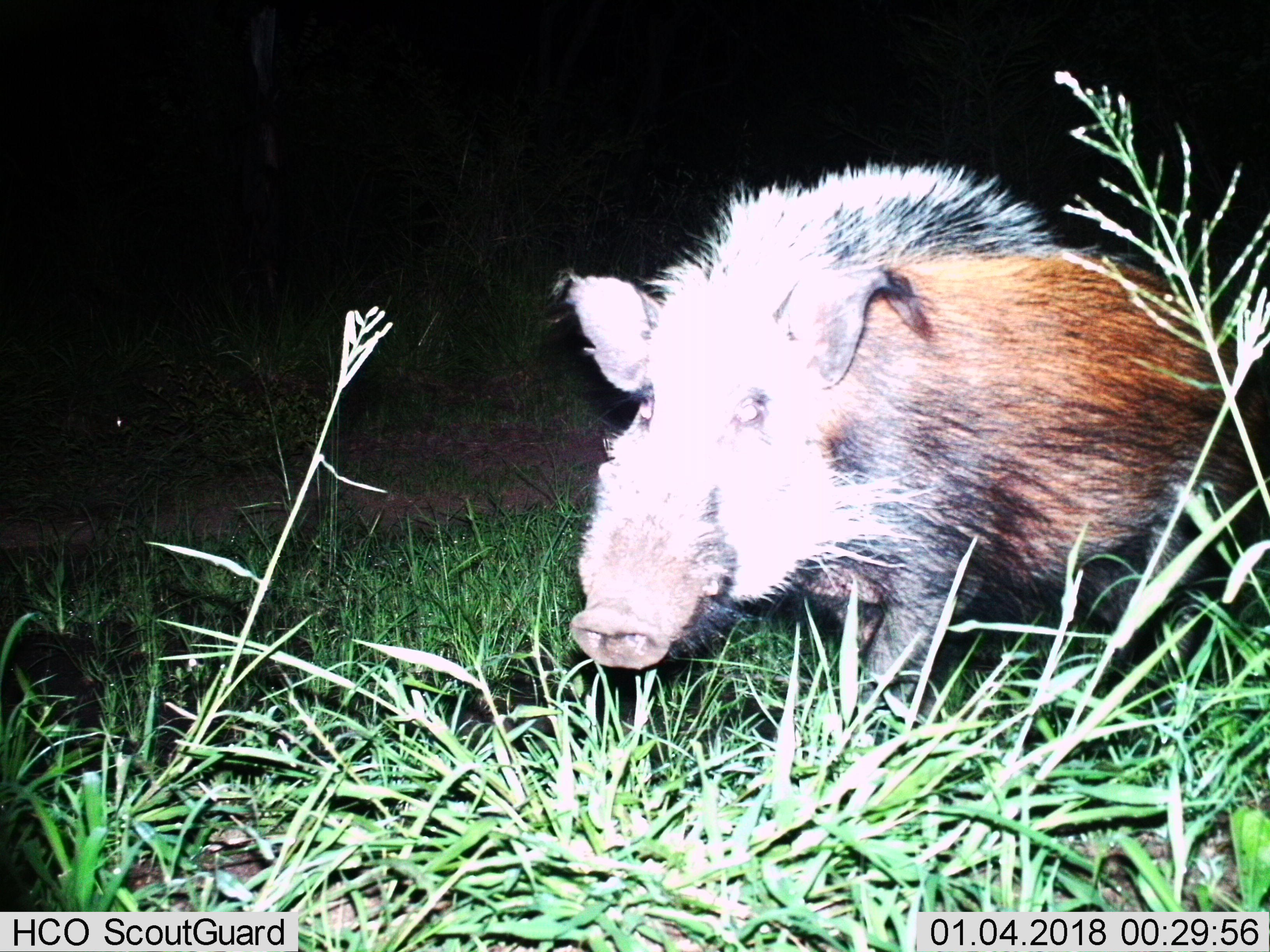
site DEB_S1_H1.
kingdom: Animalia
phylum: Chordata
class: Mammalia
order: Artiodactyla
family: Suidae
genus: Potamochoerus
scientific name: Potamochoerus larvatus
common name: bushpig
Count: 1.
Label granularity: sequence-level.